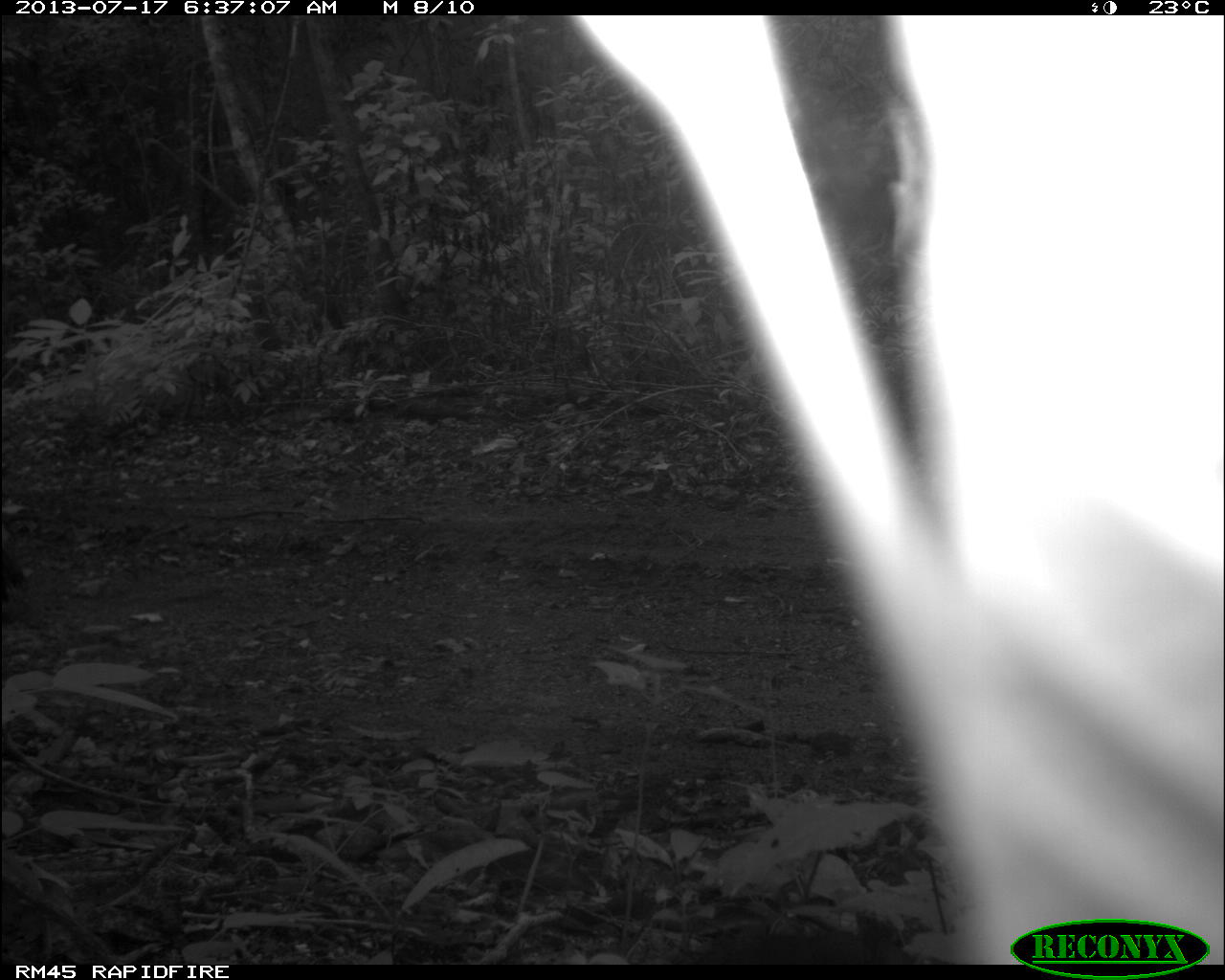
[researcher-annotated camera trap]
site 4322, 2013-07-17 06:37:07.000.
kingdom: Animalia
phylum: Chordata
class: Aves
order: Galliformes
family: Phasianidae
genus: Meleagris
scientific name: Meleagris ocellata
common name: ocellated turkey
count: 1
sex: male